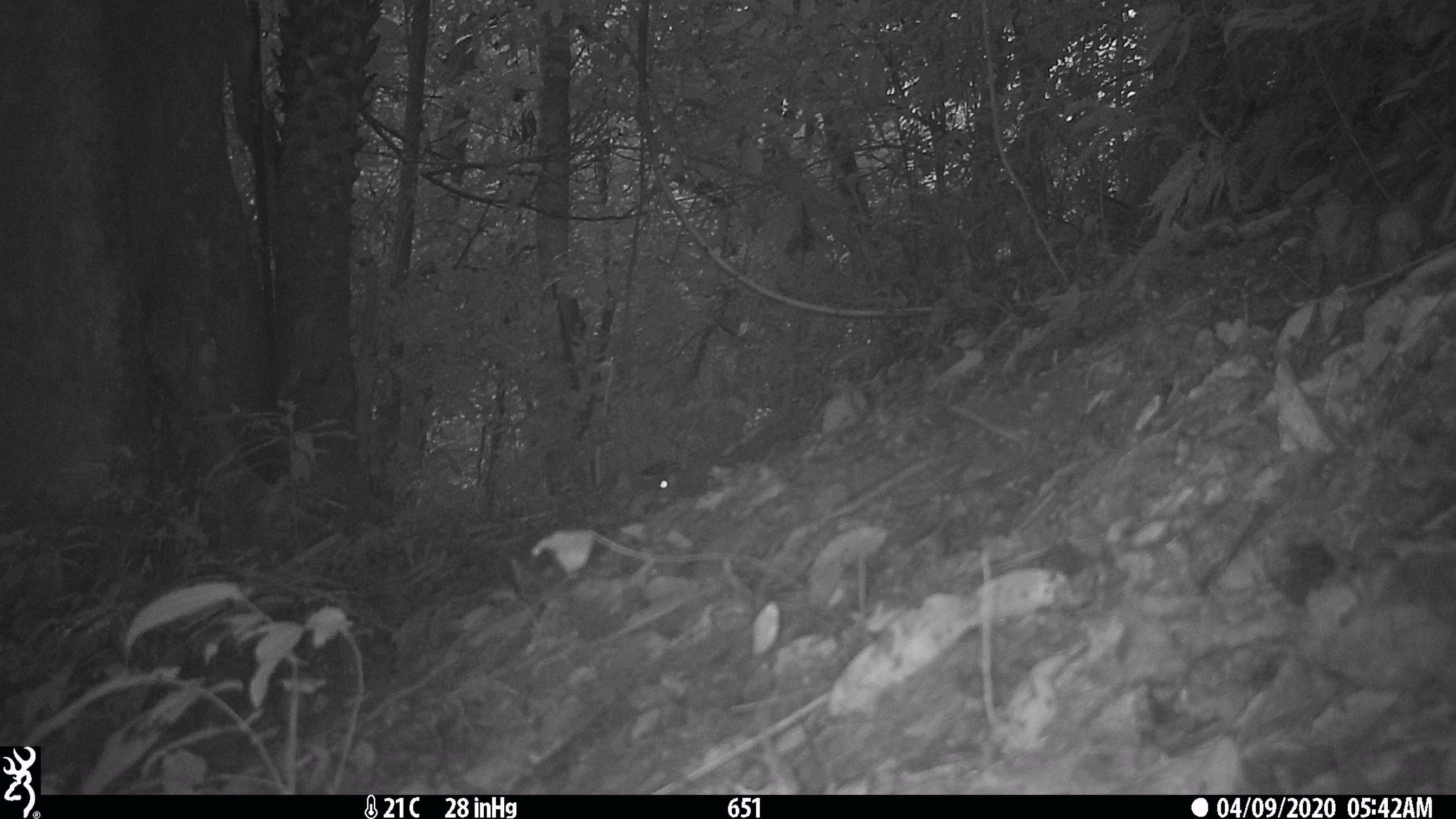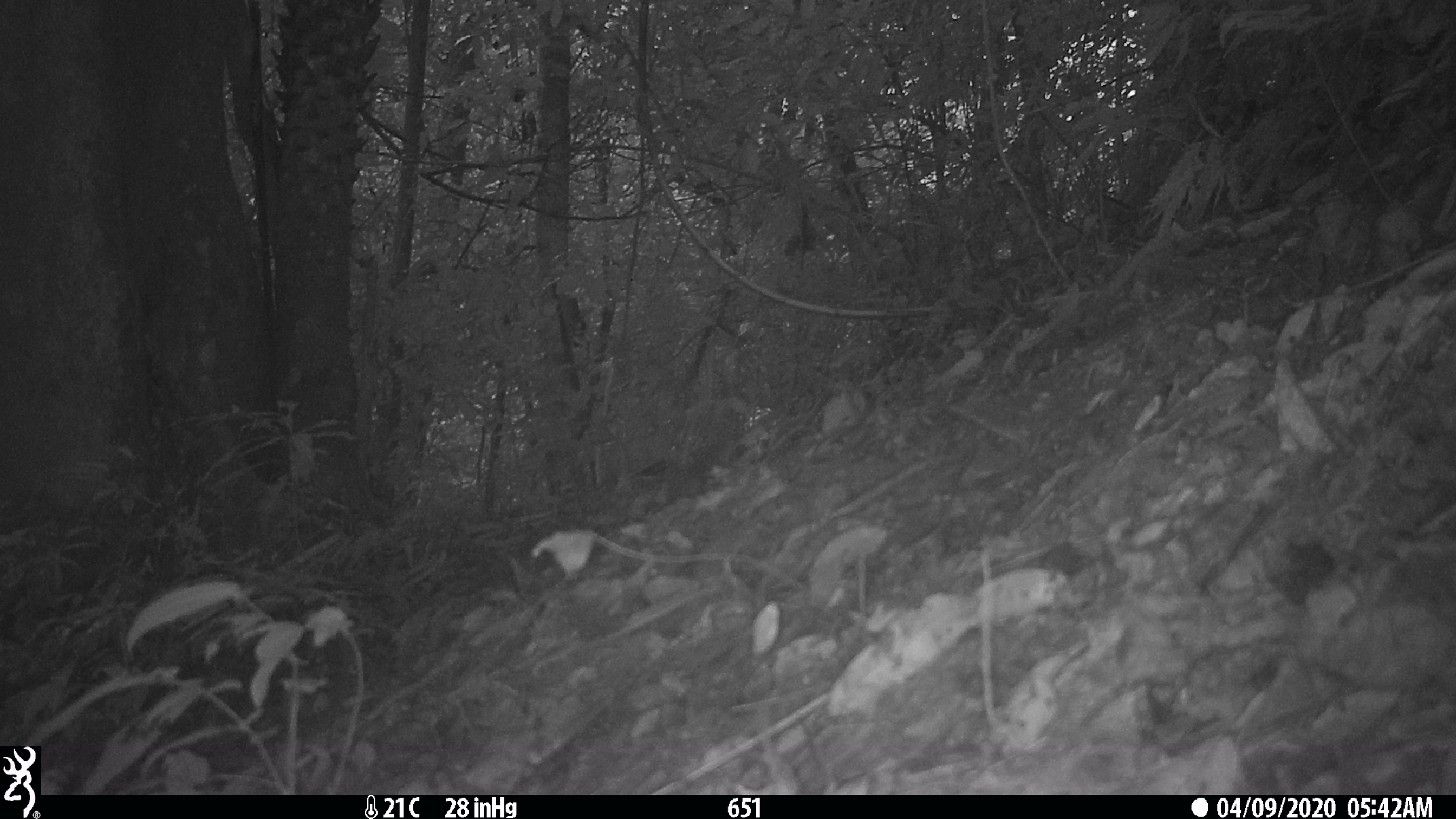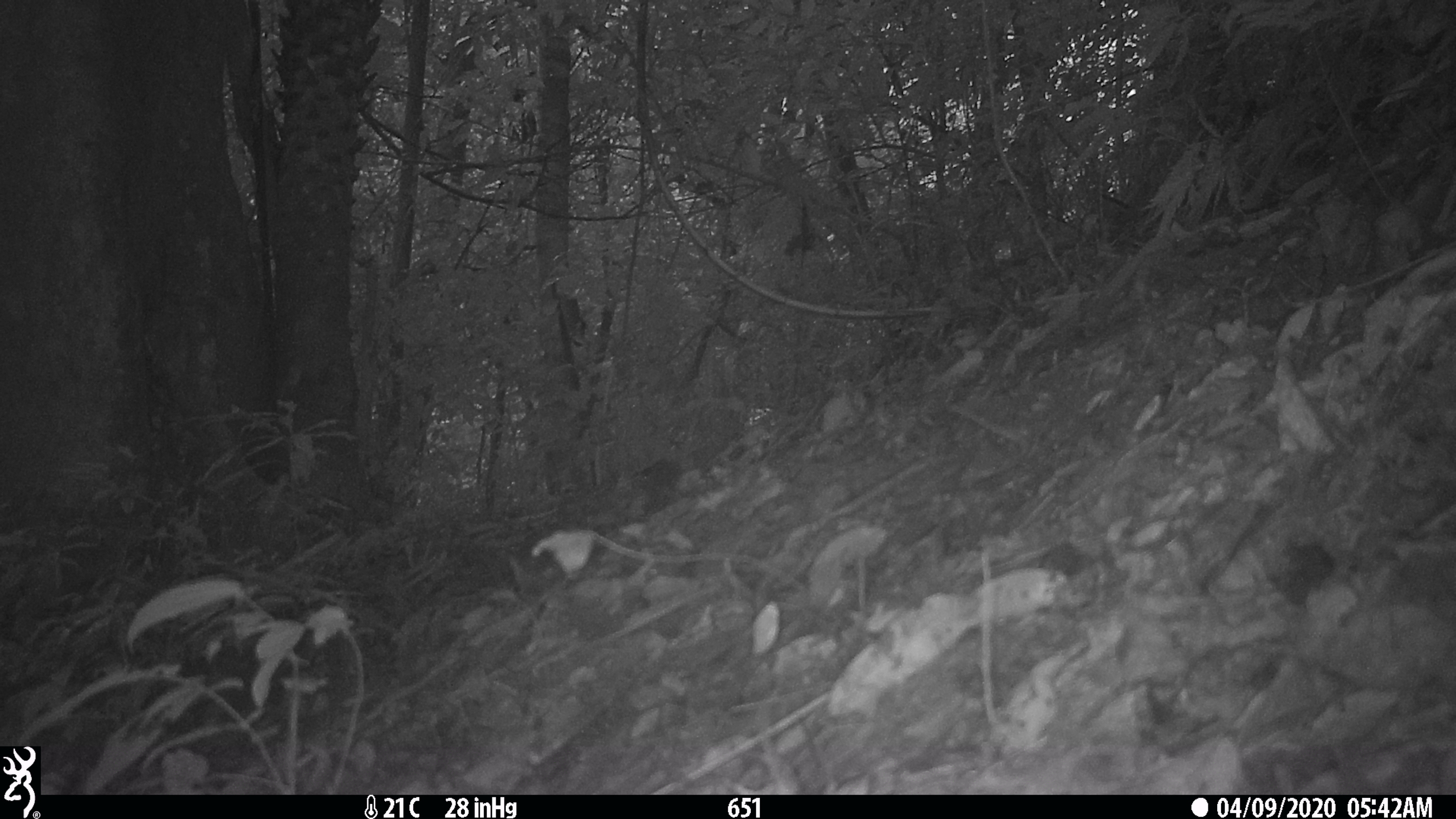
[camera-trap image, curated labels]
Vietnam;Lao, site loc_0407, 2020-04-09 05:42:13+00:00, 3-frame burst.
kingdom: Animalia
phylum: Chordata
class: Mammalia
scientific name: Mammalia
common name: mammal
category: unidentified small mammal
Unidentified small mammal (mammal) (Mammalia). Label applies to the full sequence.